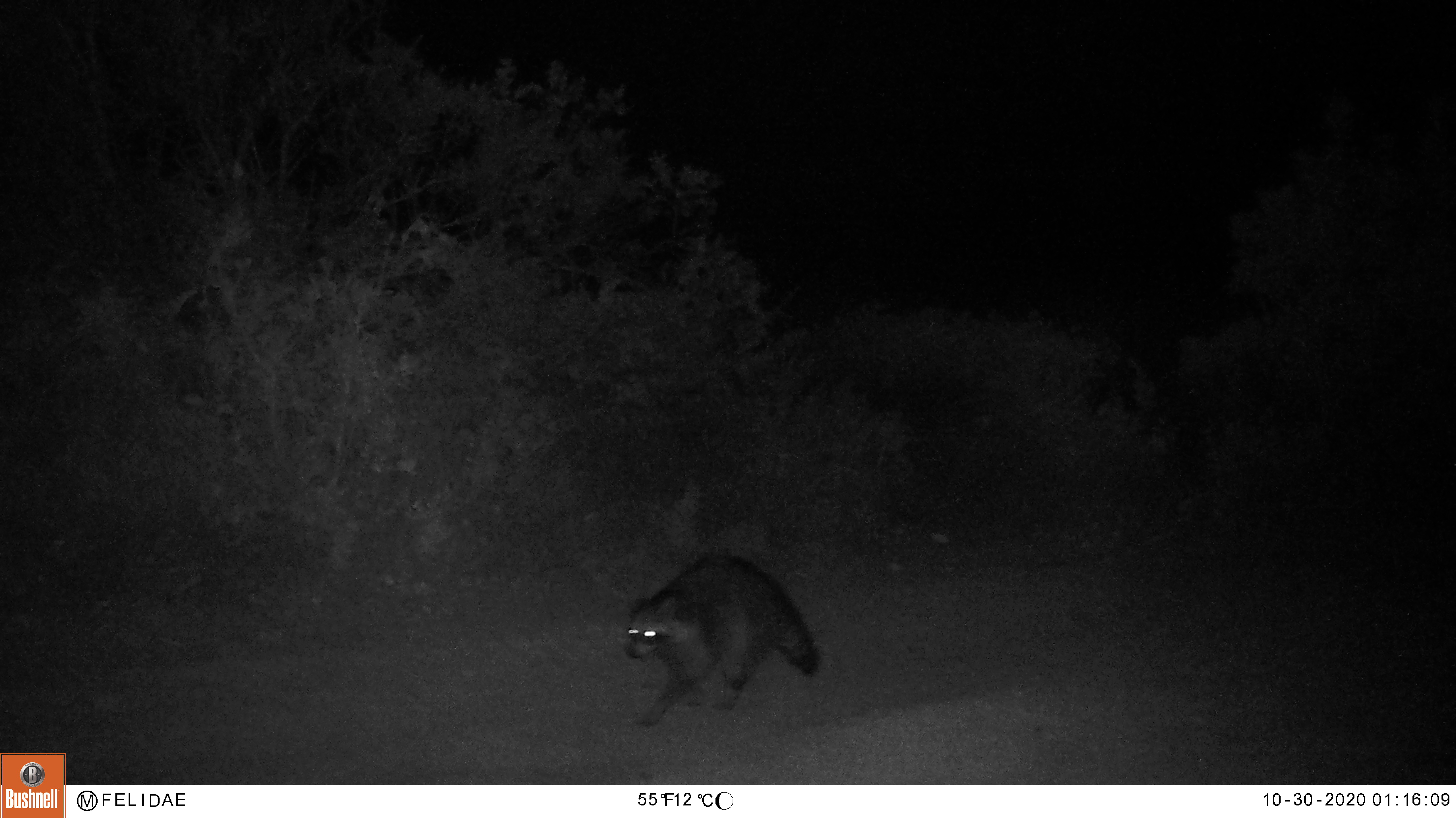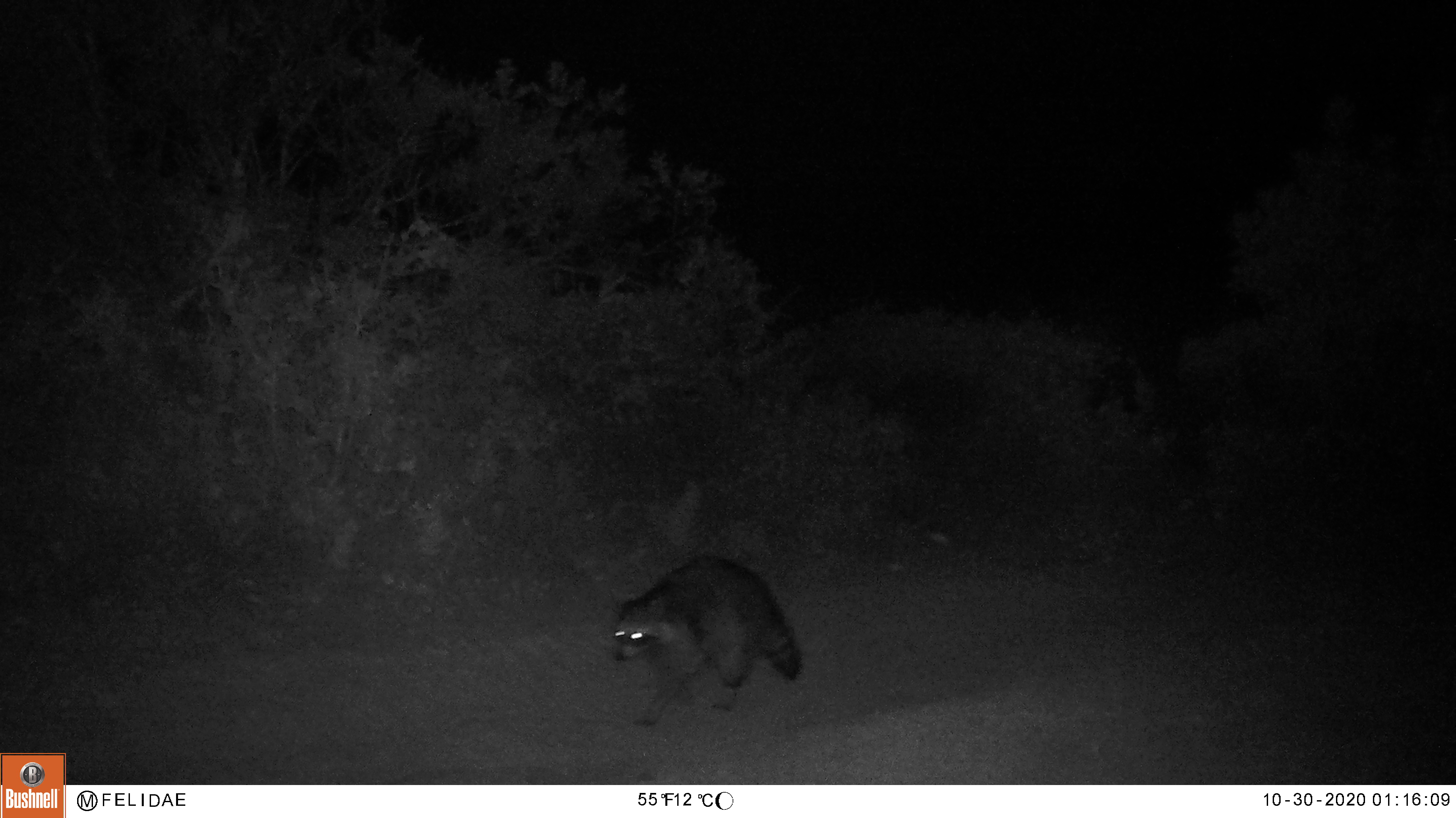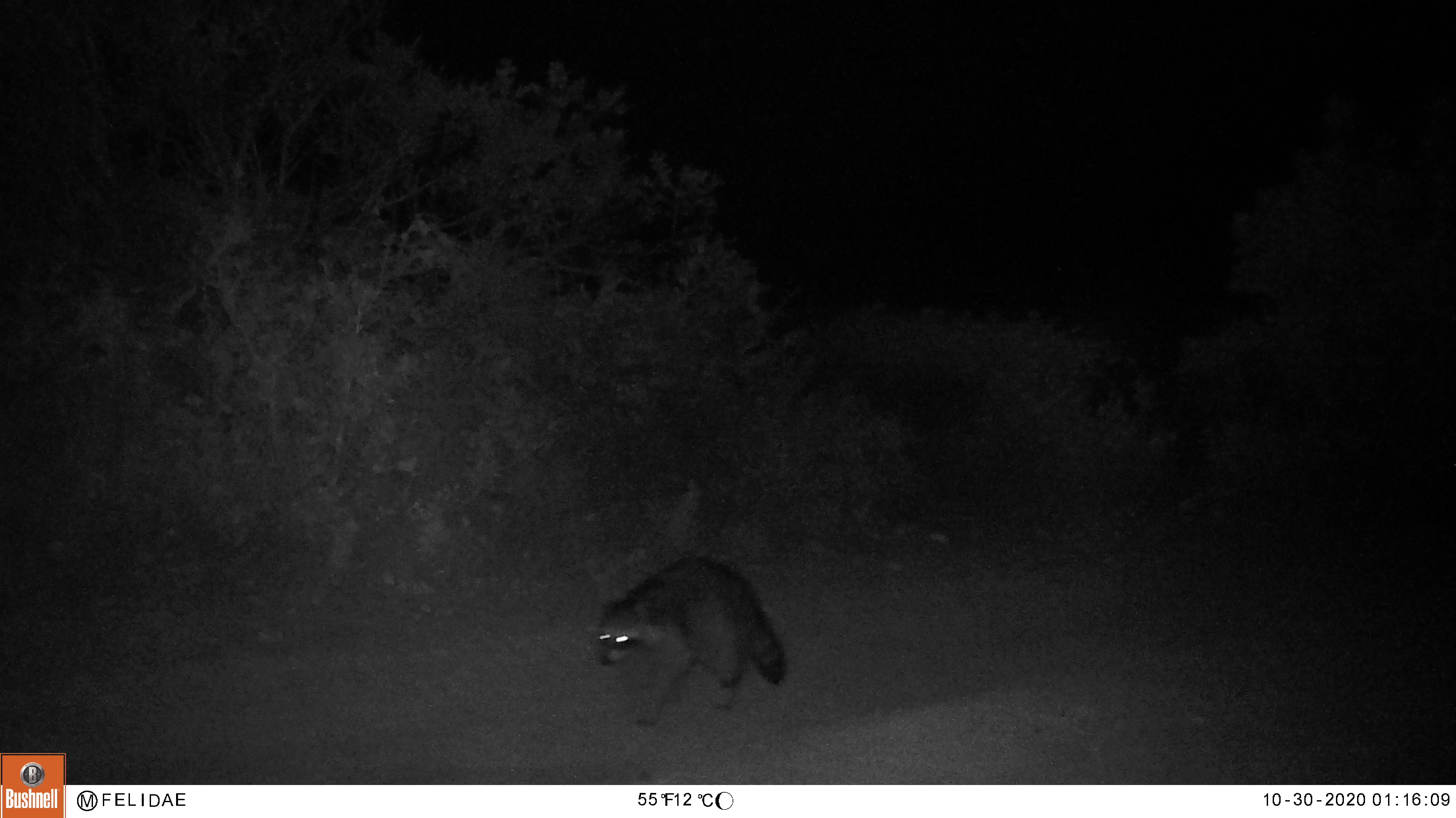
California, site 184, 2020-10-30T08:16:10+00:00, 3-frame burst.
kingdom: Animalia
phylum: Chordata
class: Mammalia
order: Carnivora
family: Procyonidae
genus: Procyon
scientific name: Procyon lotor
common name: raccoon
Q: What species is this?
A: Raccoon (Procyon lotor).